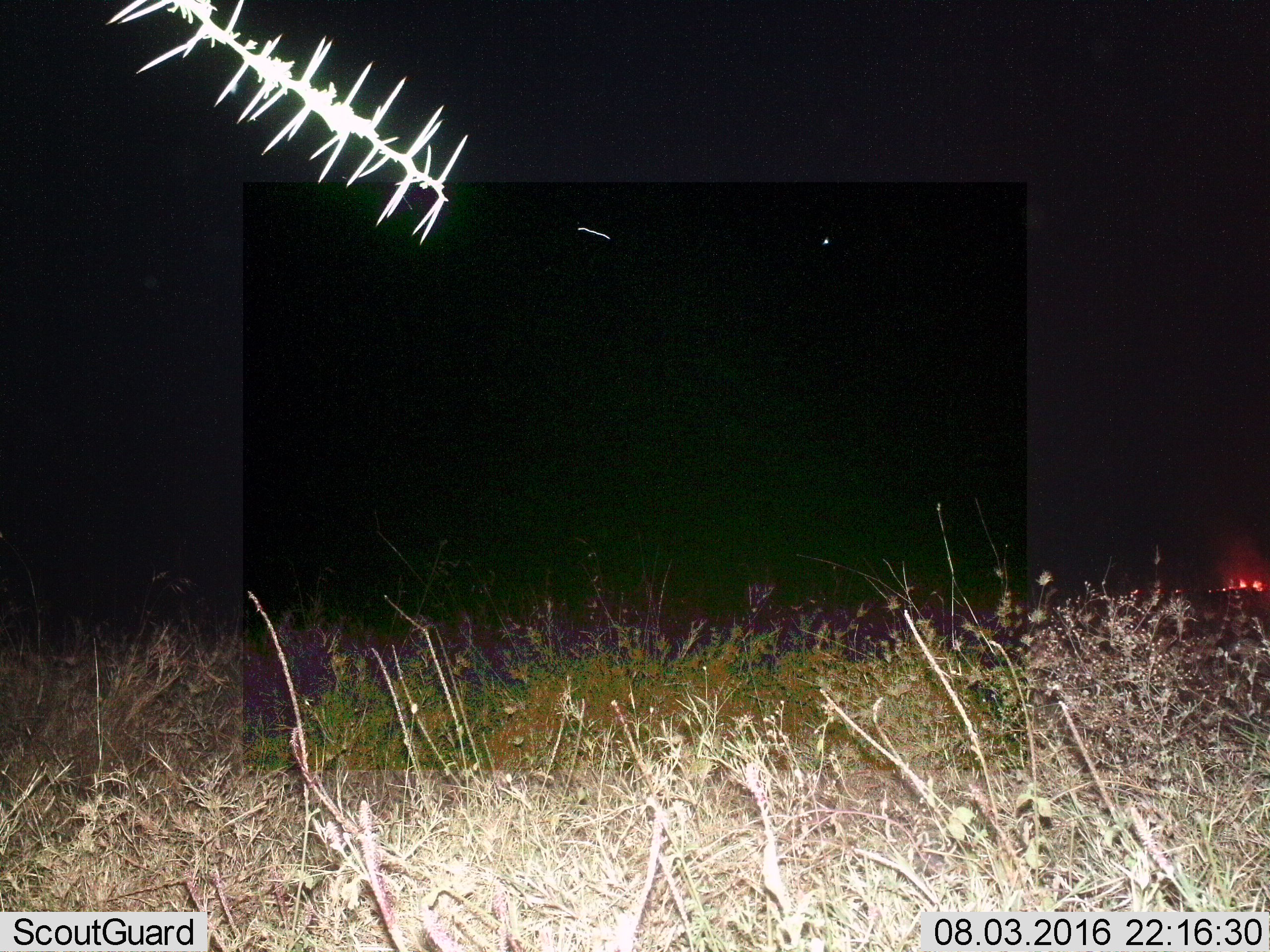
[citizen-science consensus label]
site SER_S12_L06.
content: unidentified animal